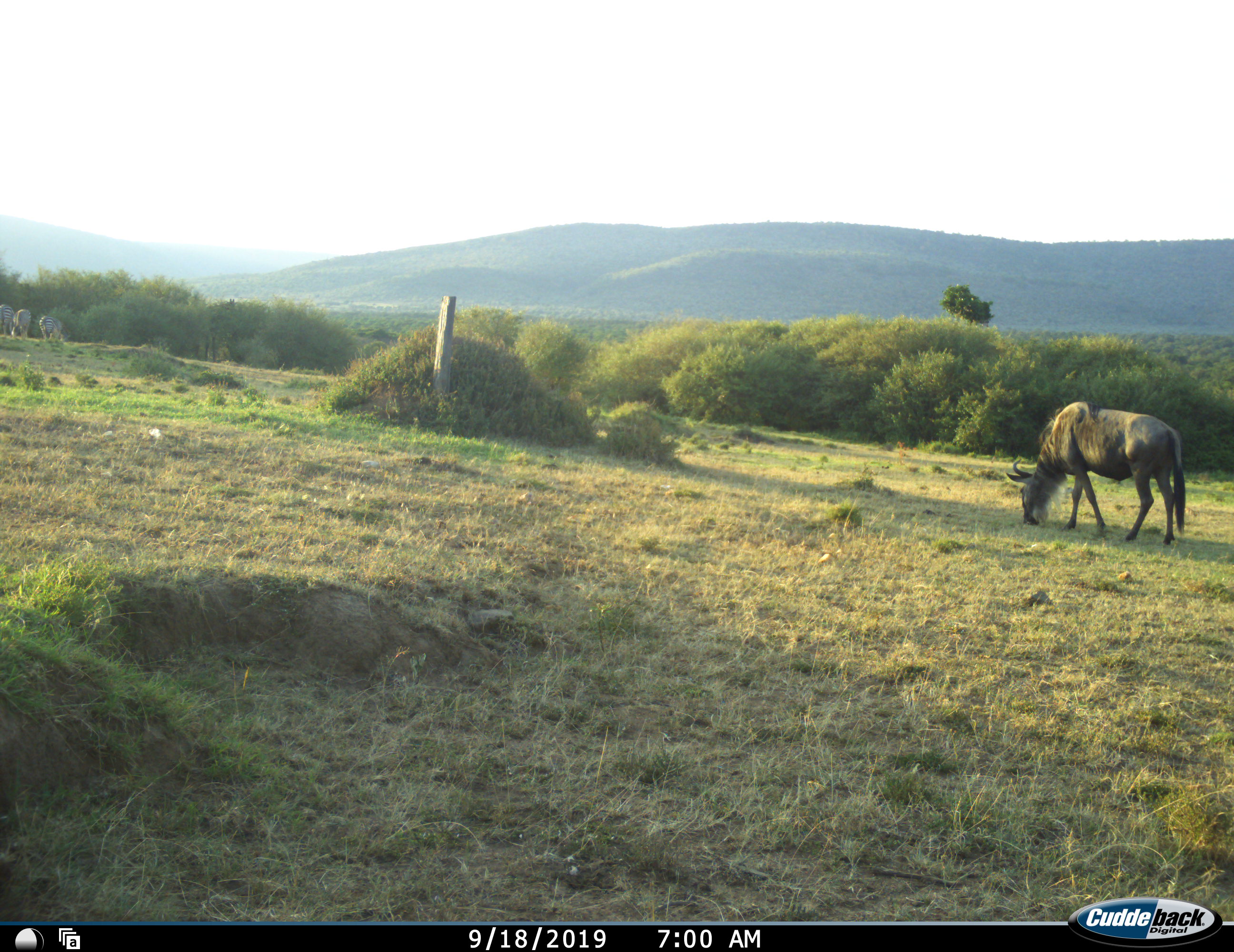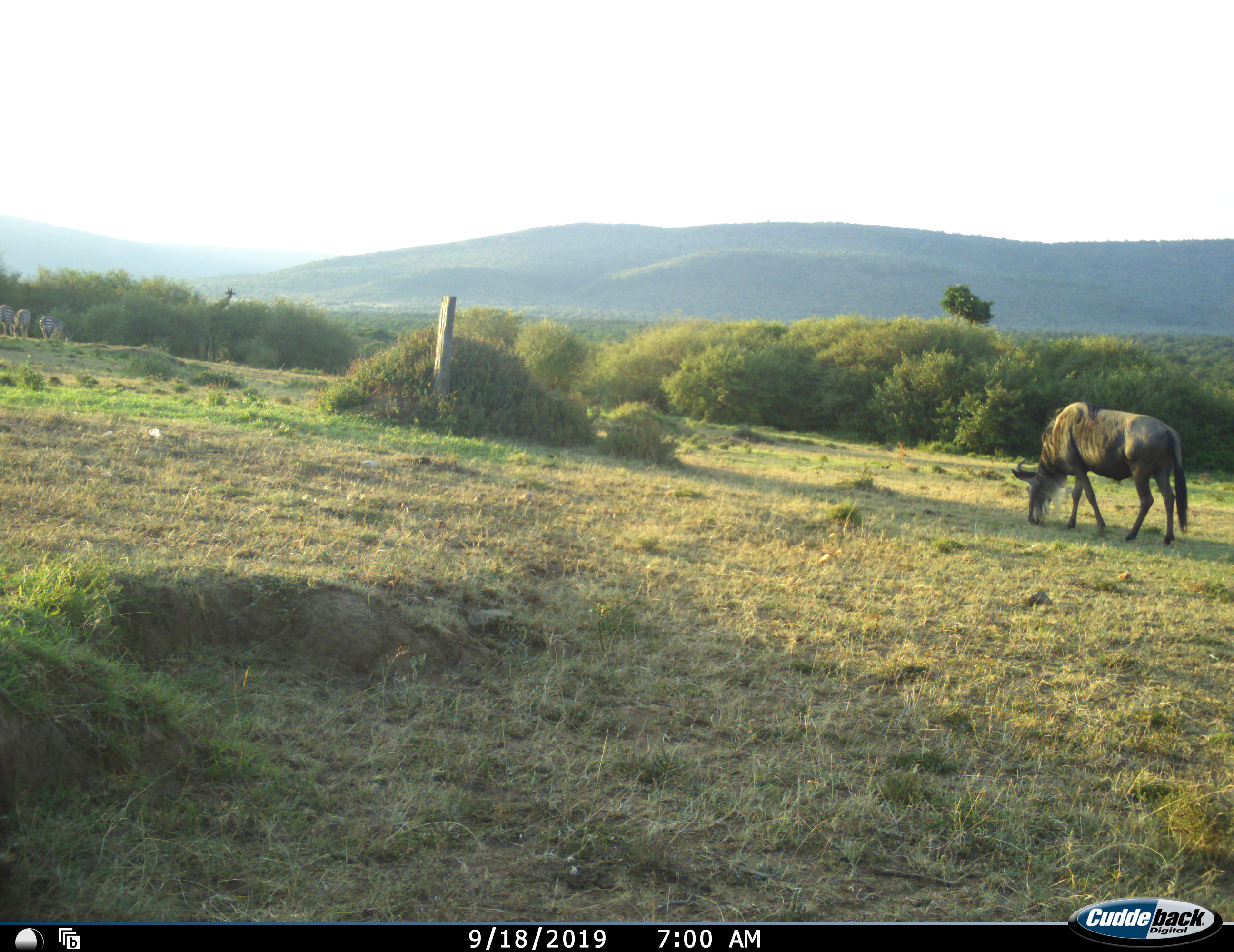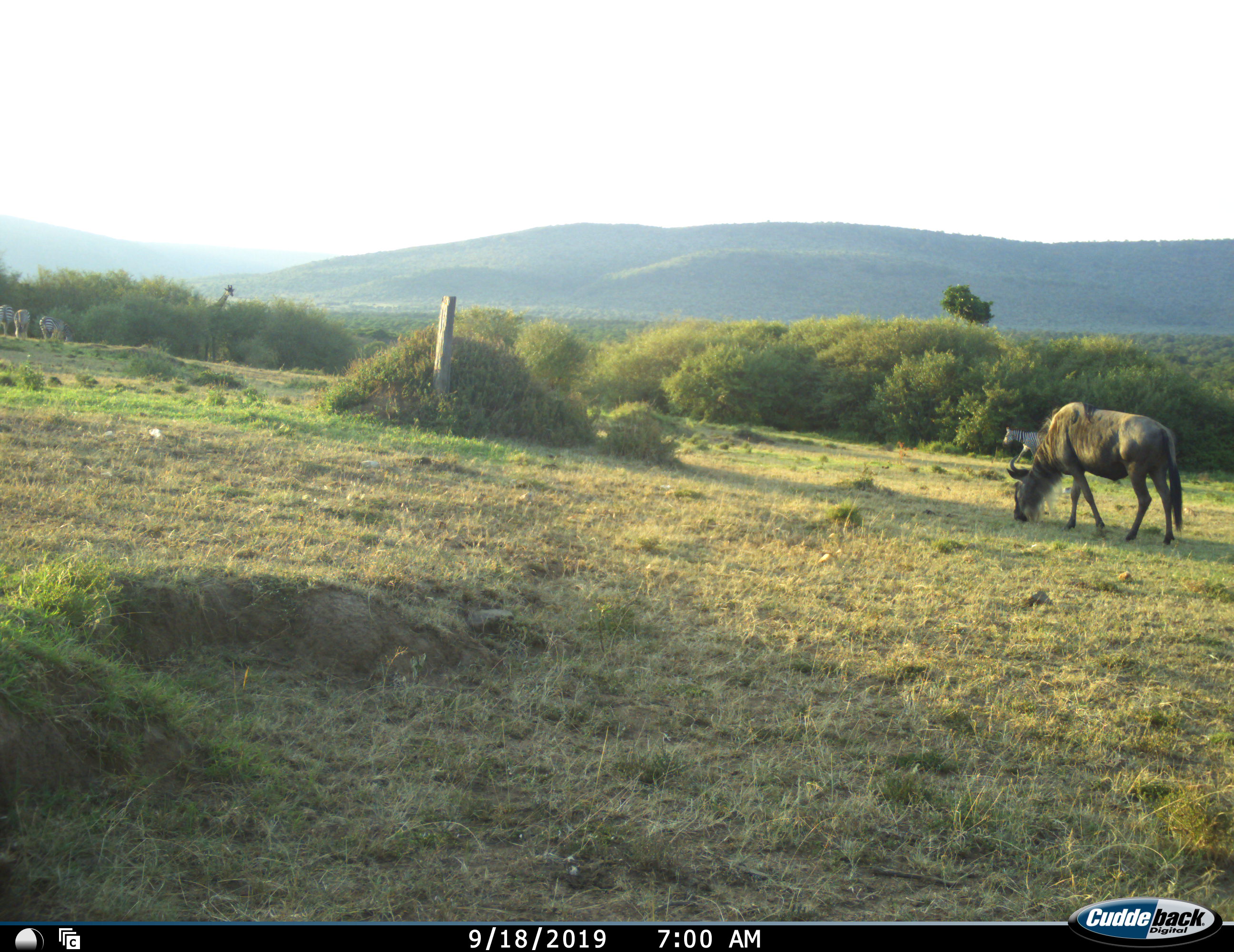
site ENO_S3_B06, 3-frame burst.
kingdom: Animalia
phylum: Chordata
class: Mammalia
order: Artiodactyla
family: Giraffidae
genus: Giraffa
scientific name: Giraffa camelopardalis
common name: giraffe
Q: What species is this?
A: Giraffe (Giraffa camelopardalis).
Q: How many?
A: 1.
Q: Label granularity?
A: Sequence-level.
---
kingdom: Animalia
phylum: Chordata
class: Mammalia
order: Artiodactyla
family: Bovidae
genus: Connochaetes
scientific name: Connochaetes taurinus taurinus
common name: blue wildebeest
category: wildebeestblue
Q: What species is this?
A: Wildebeestblue (blue wildebeest) (Connochaetes taurinus taurinus).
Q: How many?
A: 1.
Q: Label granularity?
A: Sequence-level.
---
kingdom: Animalia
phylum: Chordata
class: Mammalia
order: Perissodactyla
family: Equidae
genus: Equus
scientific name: Equus quagga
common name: plains zebra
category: zebraplains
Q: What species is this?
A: Zebraplains (plains zebra) (Equus quagga).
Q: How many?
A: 3.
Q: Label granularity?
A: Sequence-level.